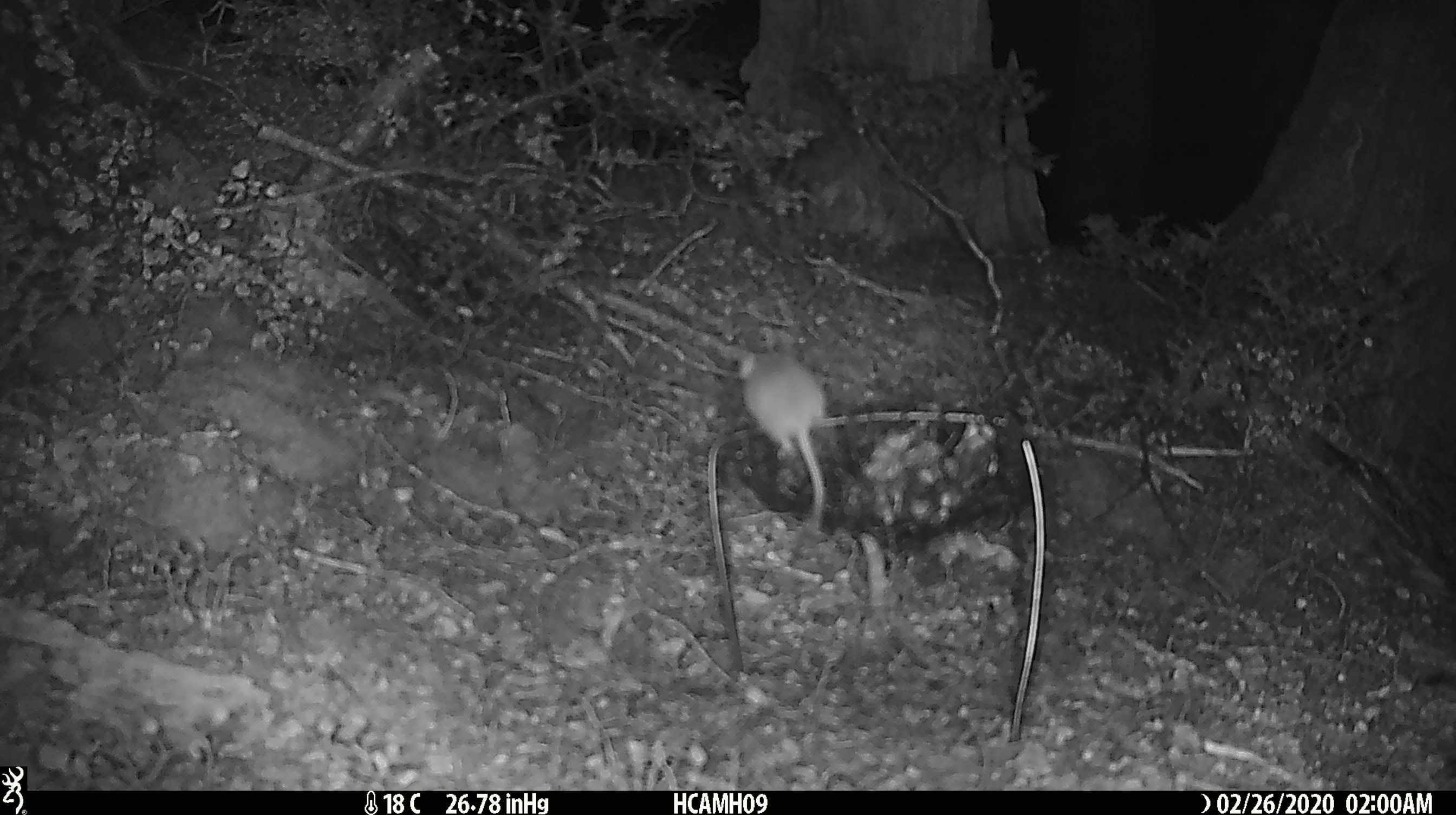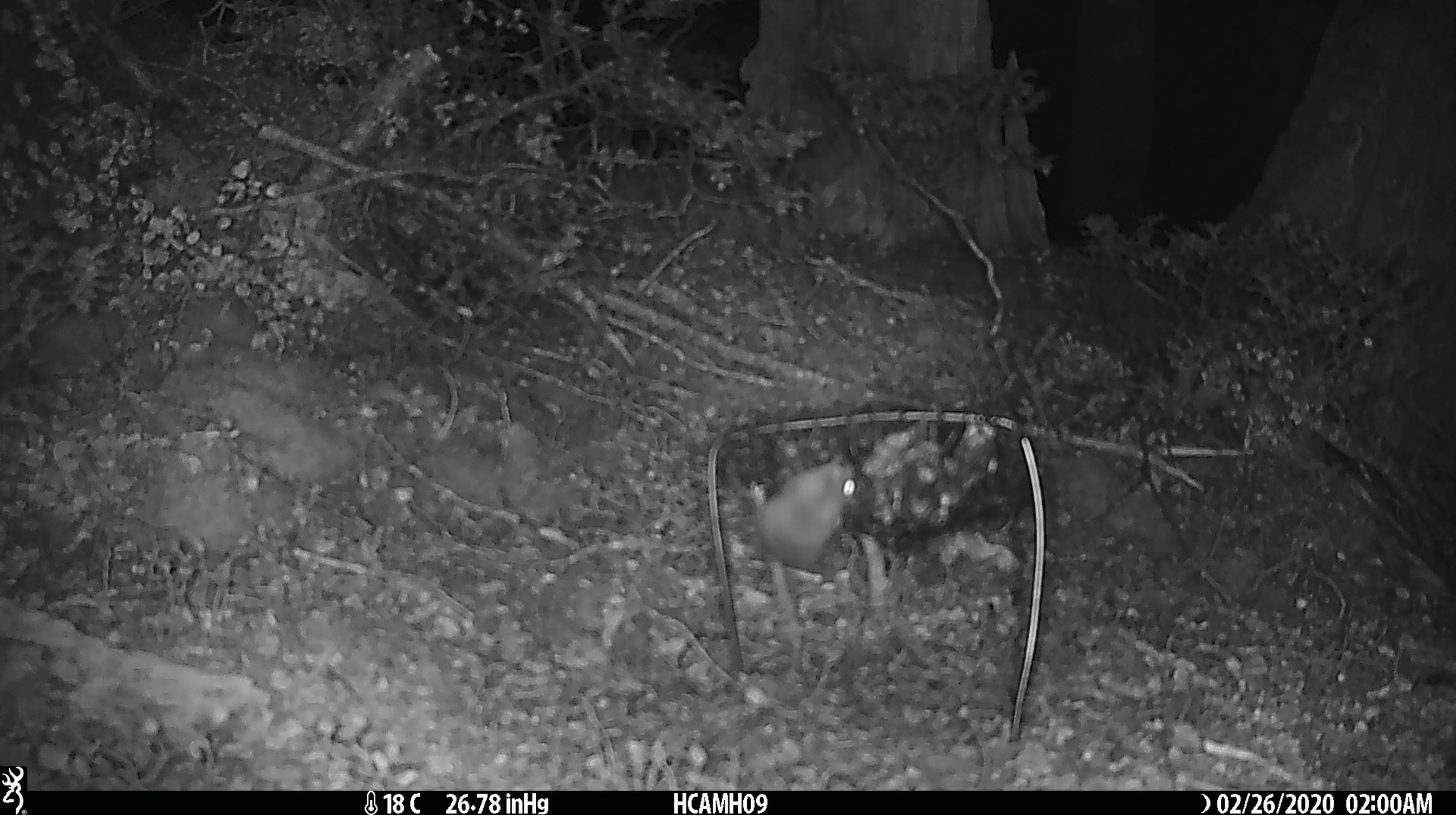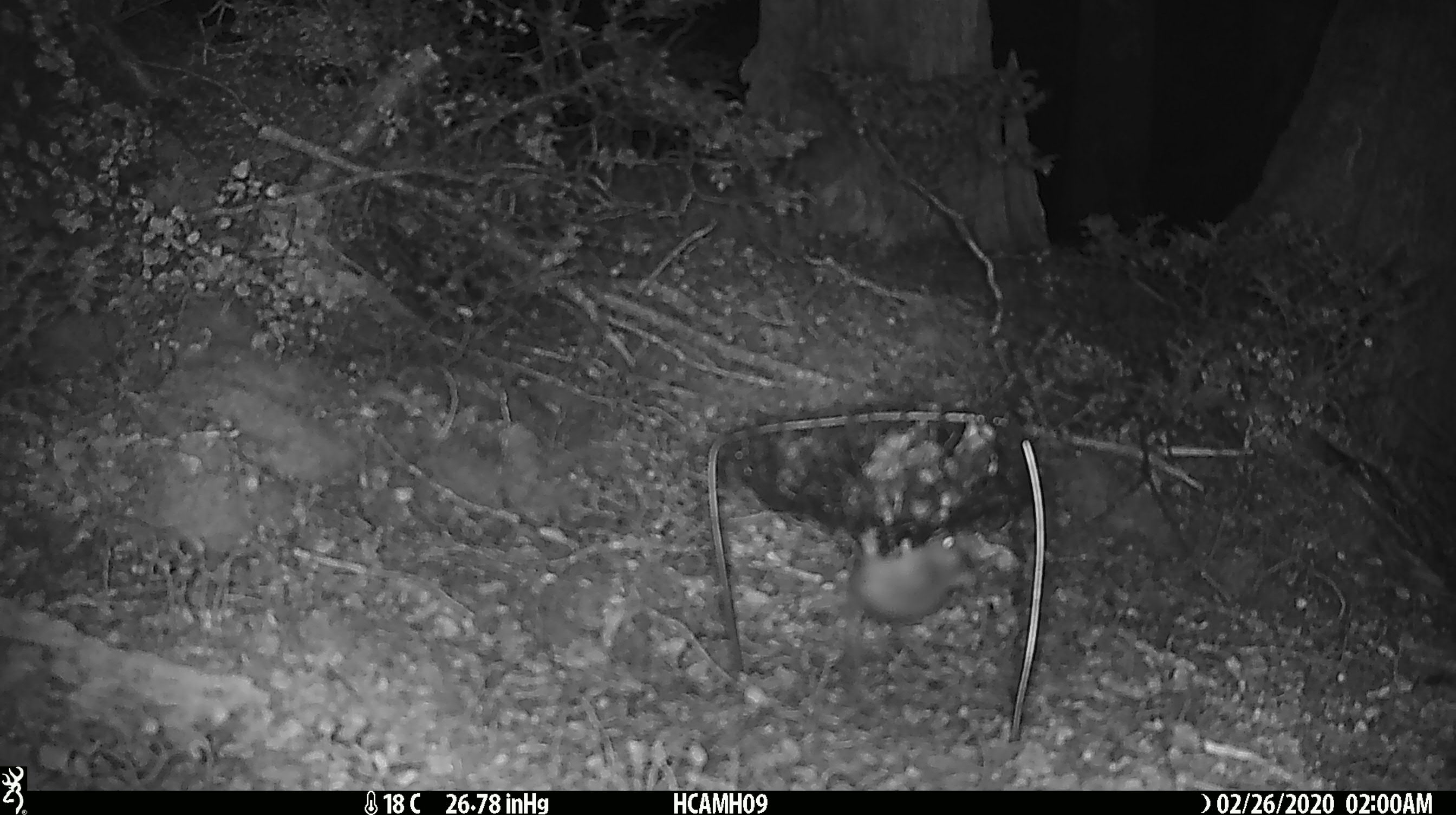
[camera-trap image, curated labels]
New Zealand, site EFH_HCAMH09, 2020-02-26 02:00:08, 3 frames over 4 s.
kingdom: Animalia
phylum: Chordata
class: Mammalia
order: Rodentia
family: Muridae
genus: Mus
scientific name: Mus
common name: mouse